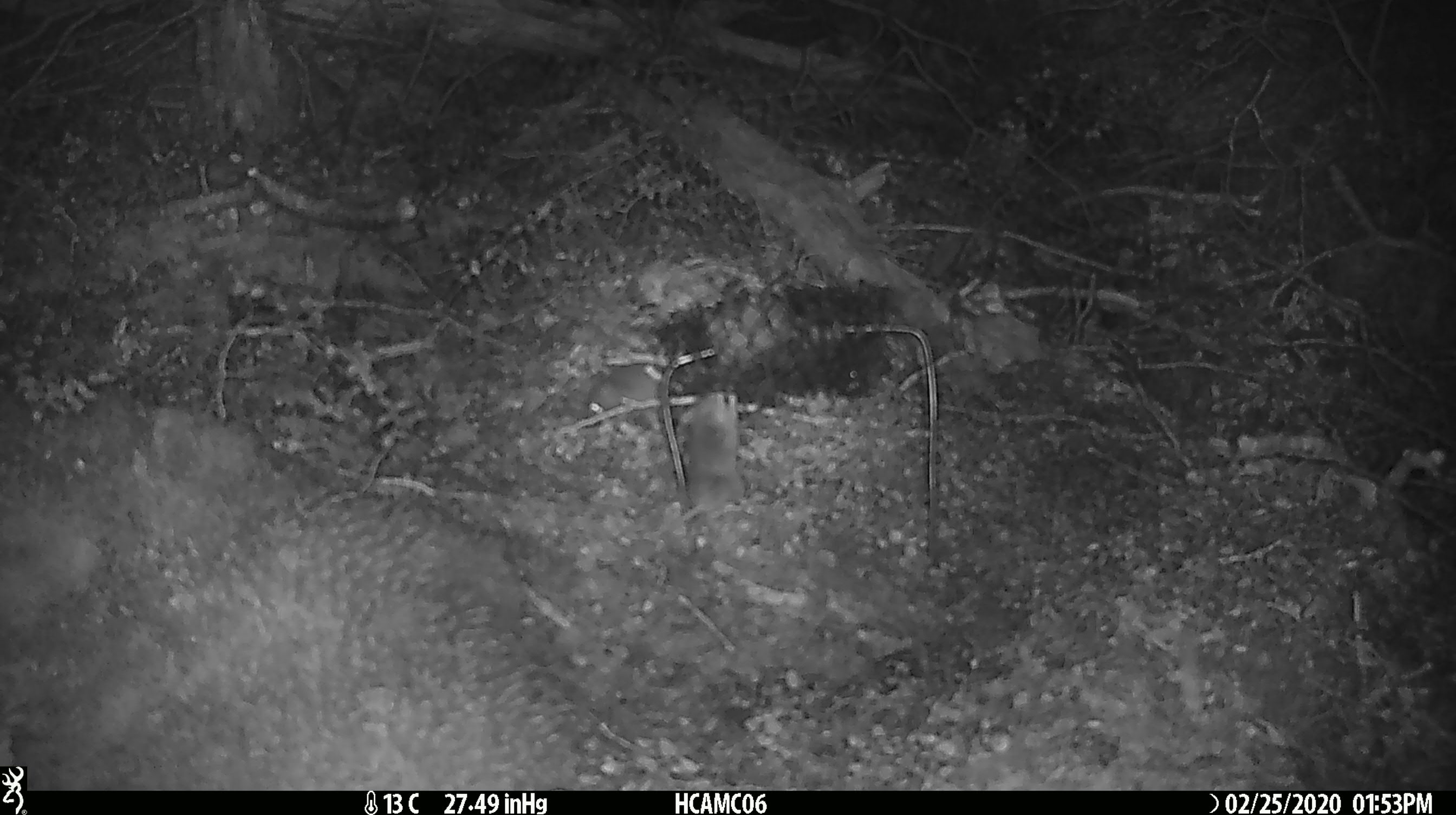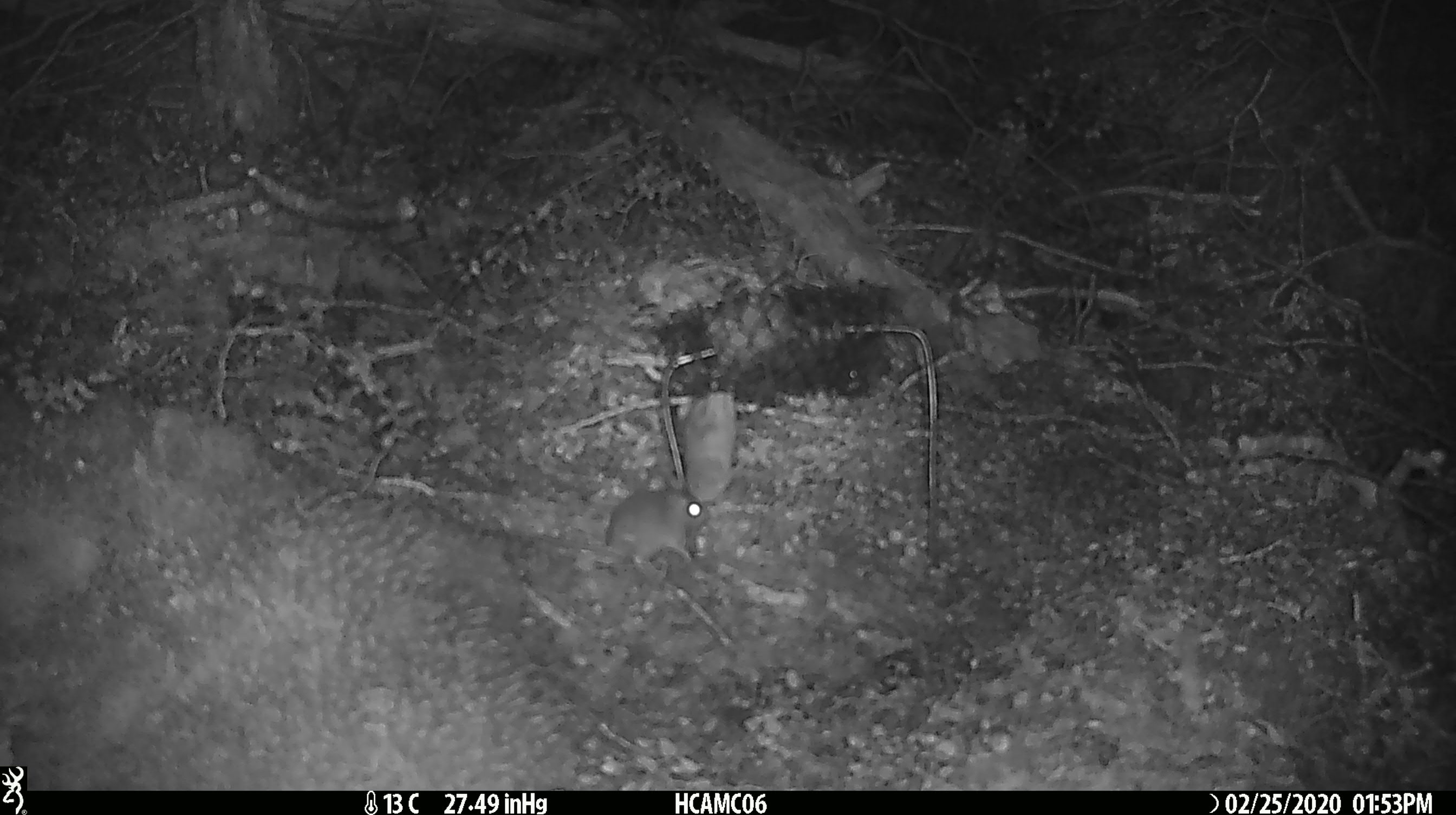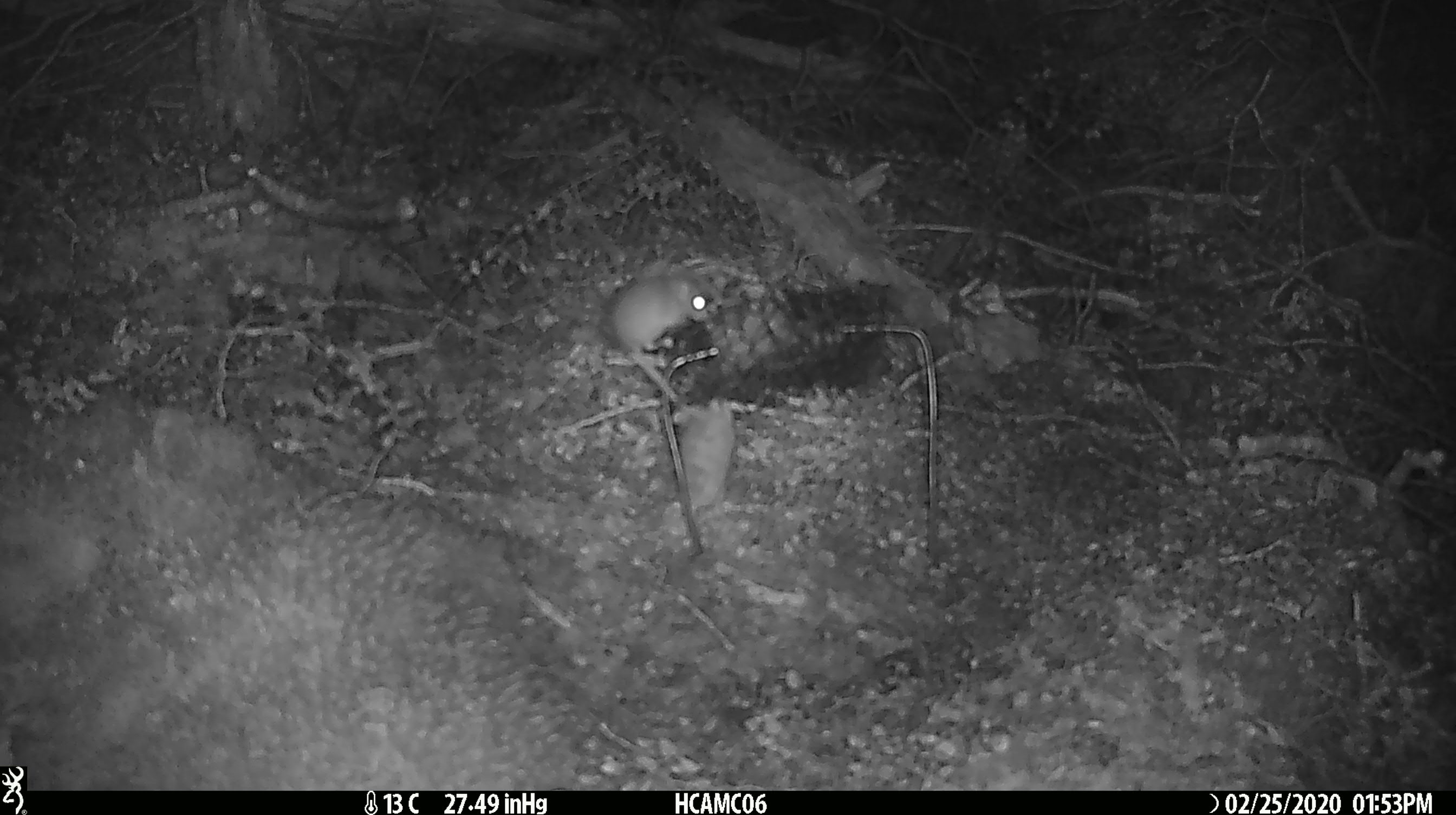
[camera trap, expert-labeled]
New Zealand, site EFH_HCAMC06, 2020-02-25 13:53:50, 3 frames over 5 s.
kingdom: Animalia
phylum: Chordata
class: Mammalia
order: Rodentia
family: Muridae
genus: Mus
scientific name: Mus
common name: mouse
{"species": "mouse (Mus)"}